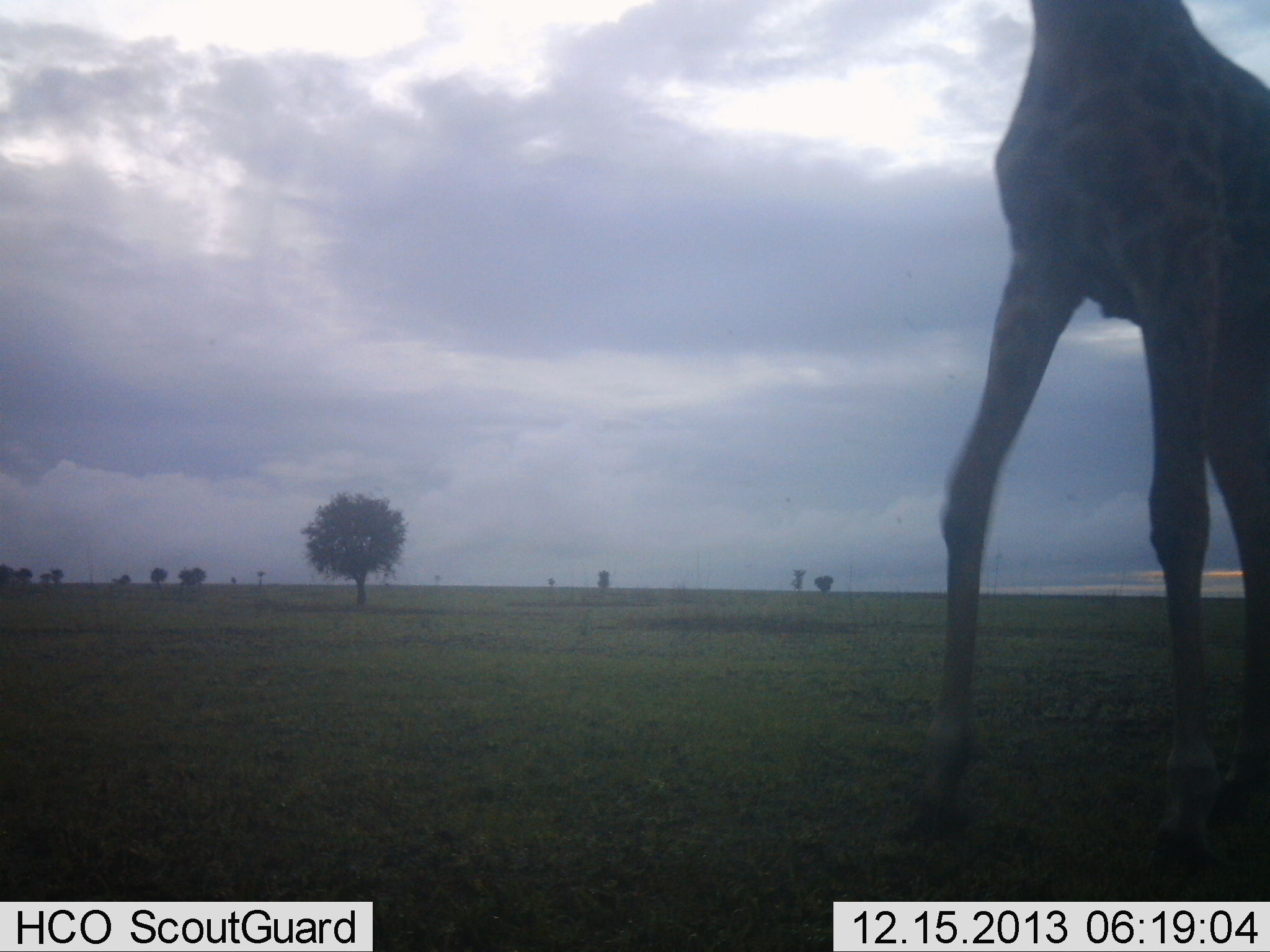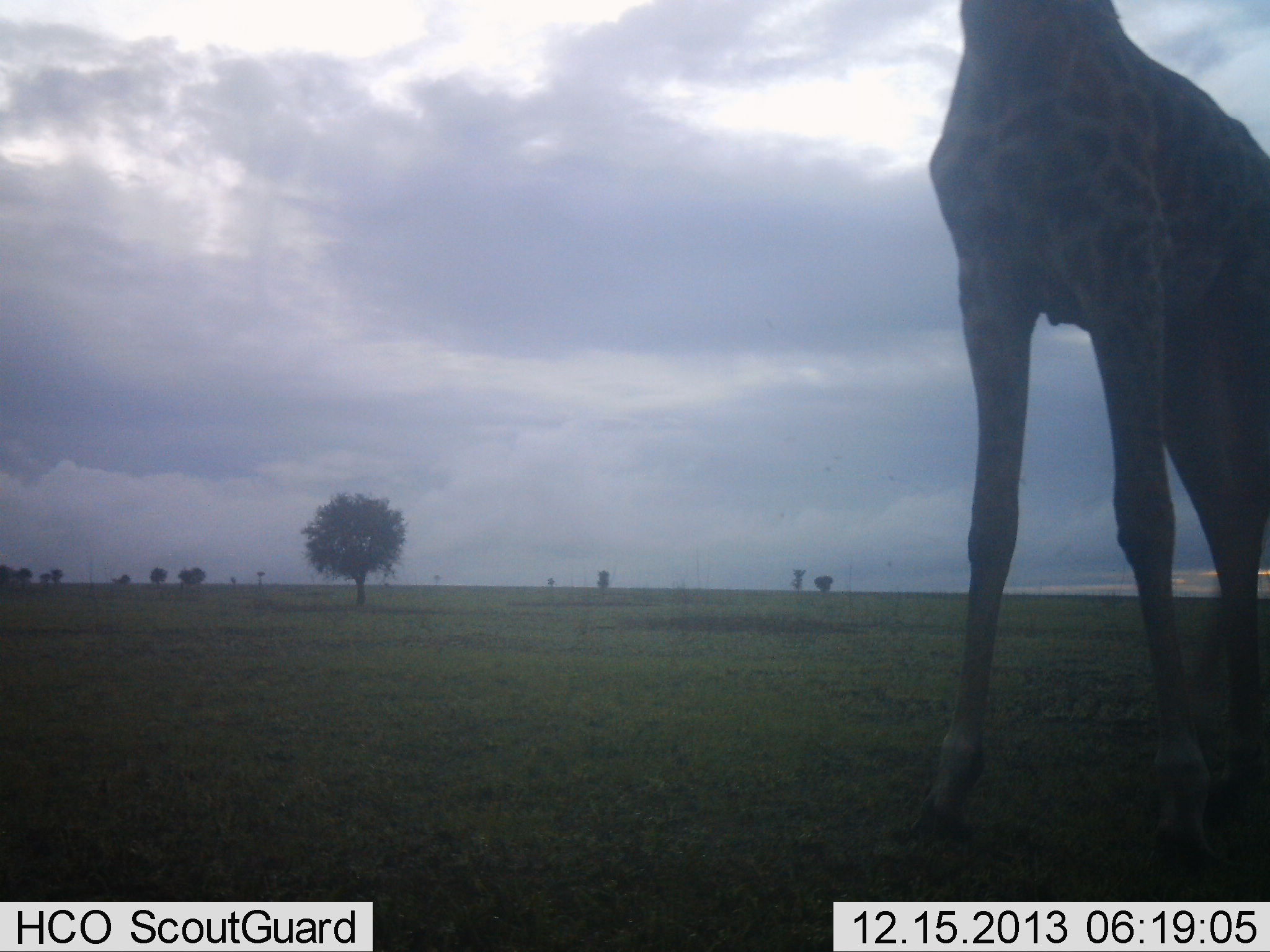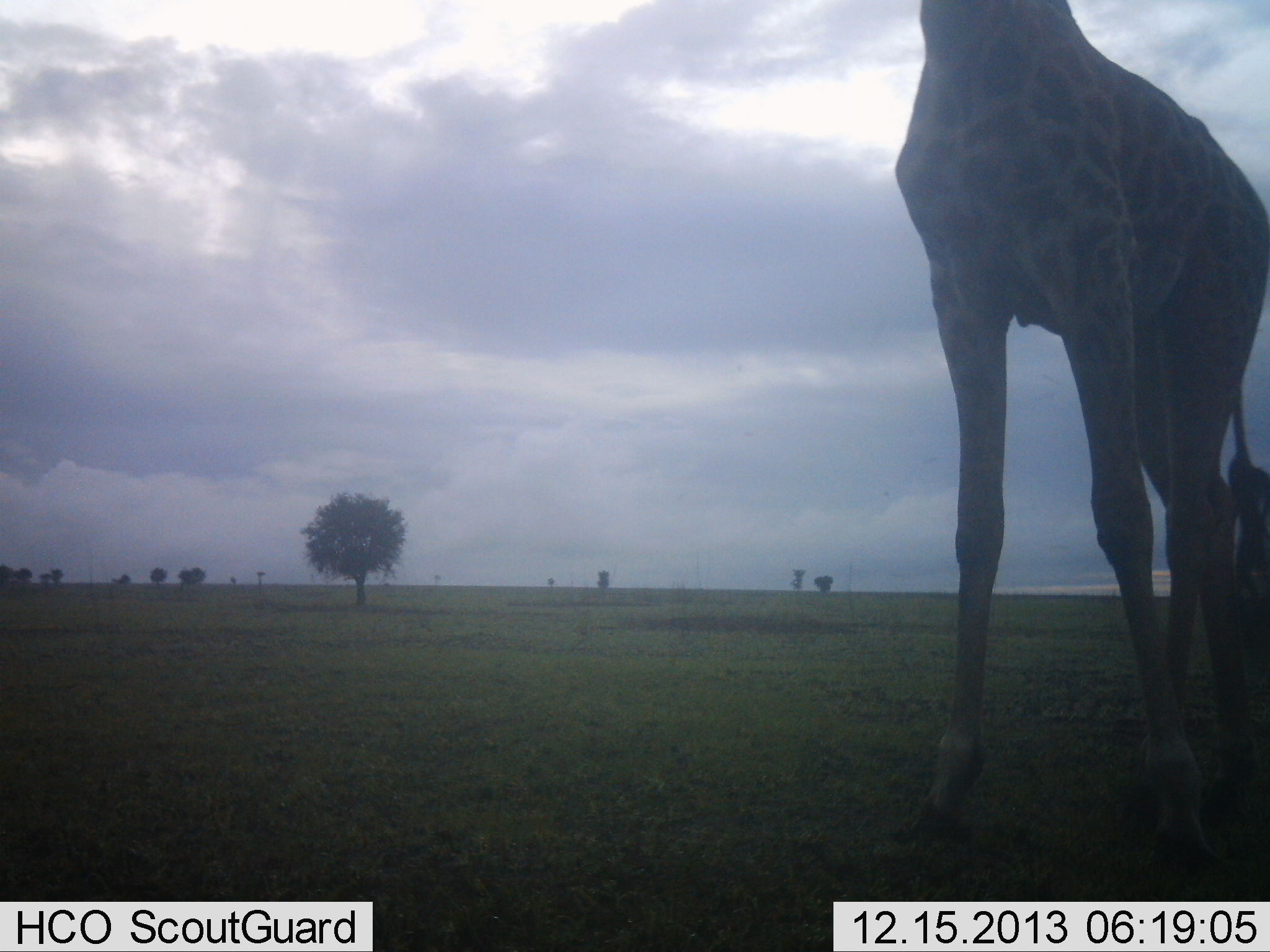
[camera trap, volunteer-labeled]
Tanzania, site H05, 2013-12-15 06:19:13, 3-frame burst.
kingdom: Animalia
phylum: Chordata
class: Mammalia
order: Artiodactyla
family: Giraffidae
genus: Giraffa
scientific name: Giraffa camelopardalis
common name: giraffe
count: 1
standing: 80%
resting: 0%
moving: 20%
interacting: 0%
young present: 0%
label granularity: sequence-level